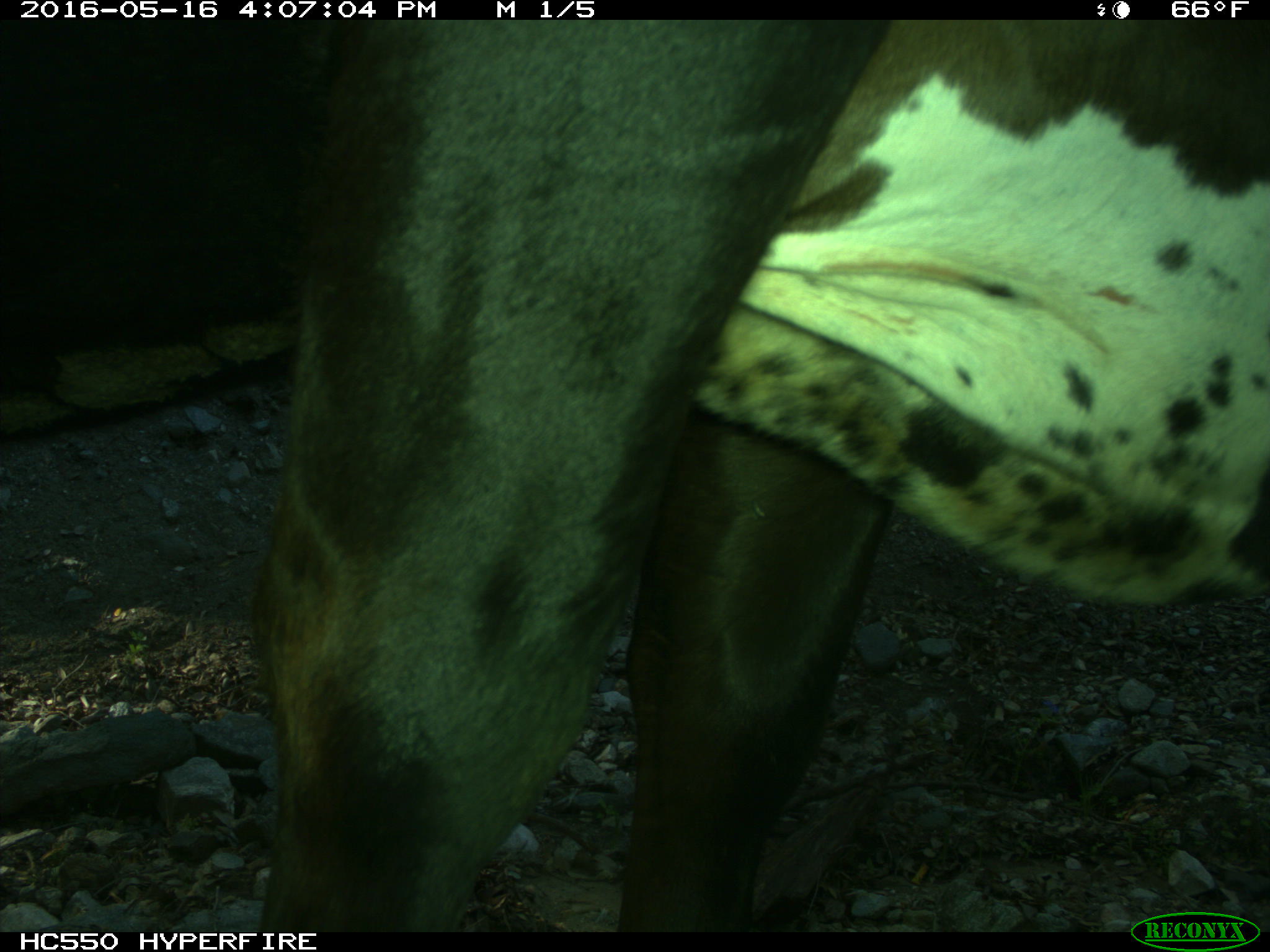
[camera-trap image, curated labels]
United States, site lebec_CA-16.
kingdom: Animalia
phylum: Chordata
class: Mammalia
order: Artiodactyla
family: Bovidae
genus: Bos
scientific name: Bos taurus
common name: domestic cow